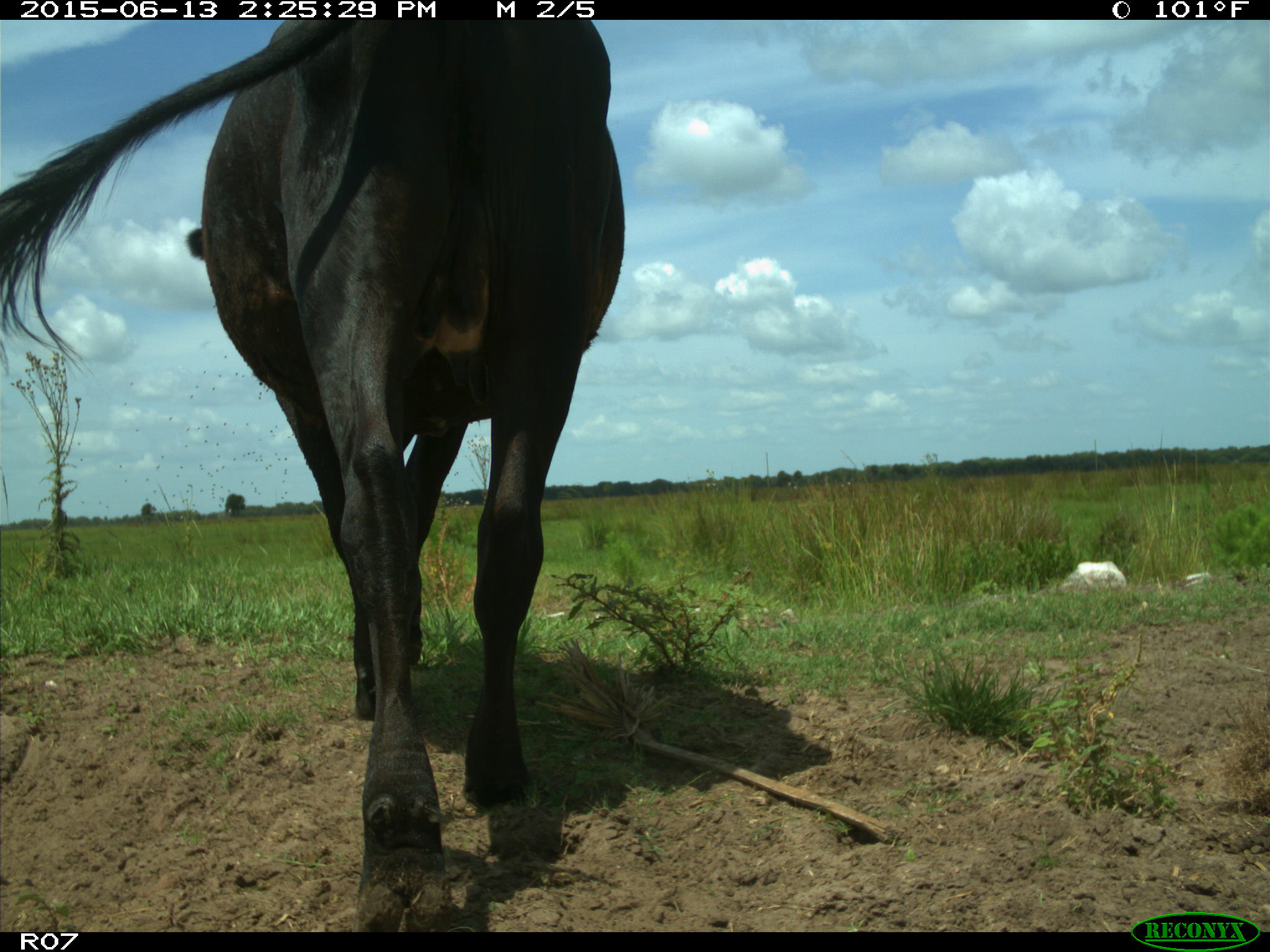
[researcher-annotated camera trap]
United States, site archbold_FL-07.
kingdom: Animalia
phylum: Chordata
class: Mammalia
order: Artiodactyla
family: Bovidae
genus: Bos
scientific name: Bos taurus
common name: domestic cow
Bos taurus (domestic cow).